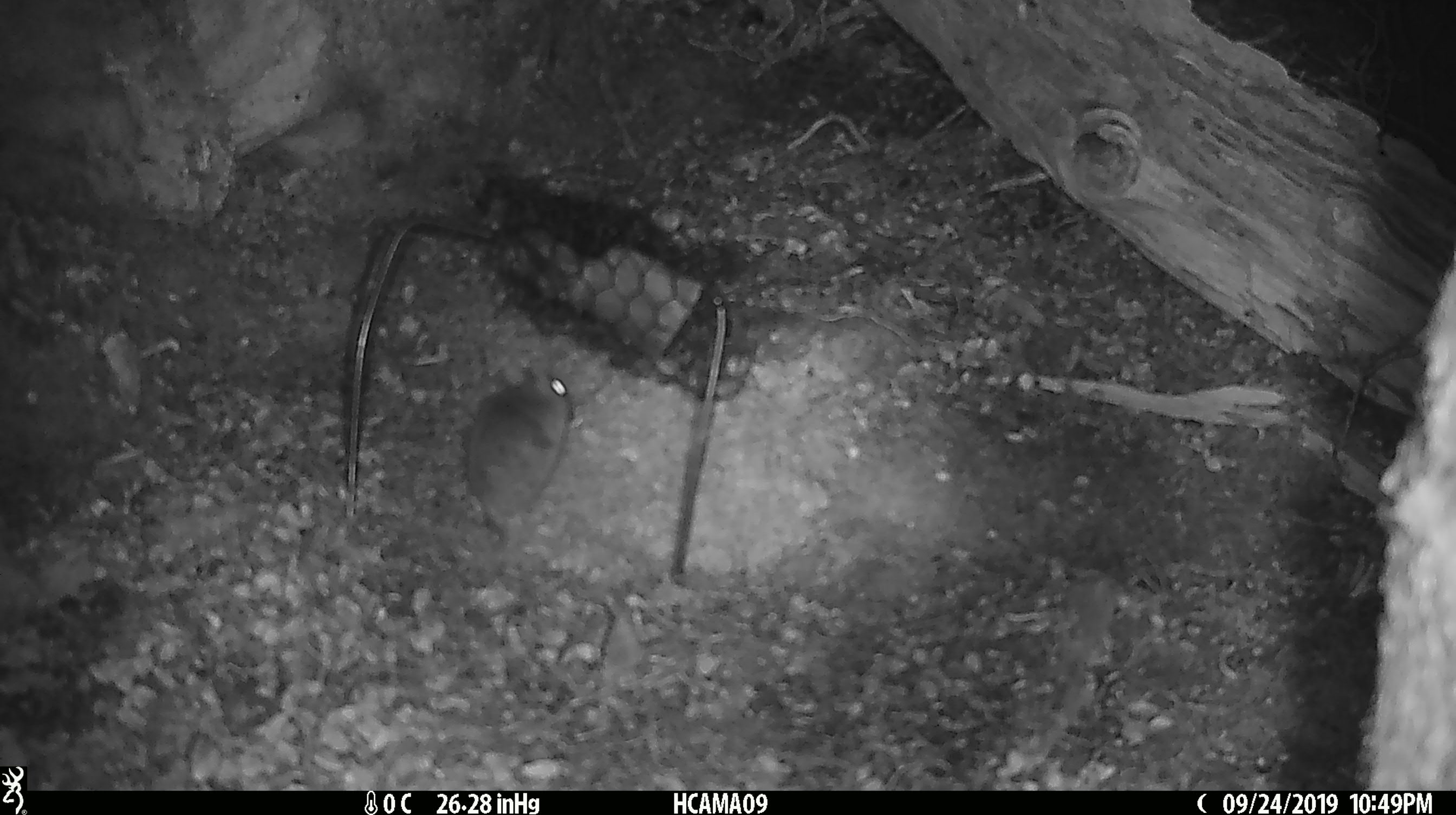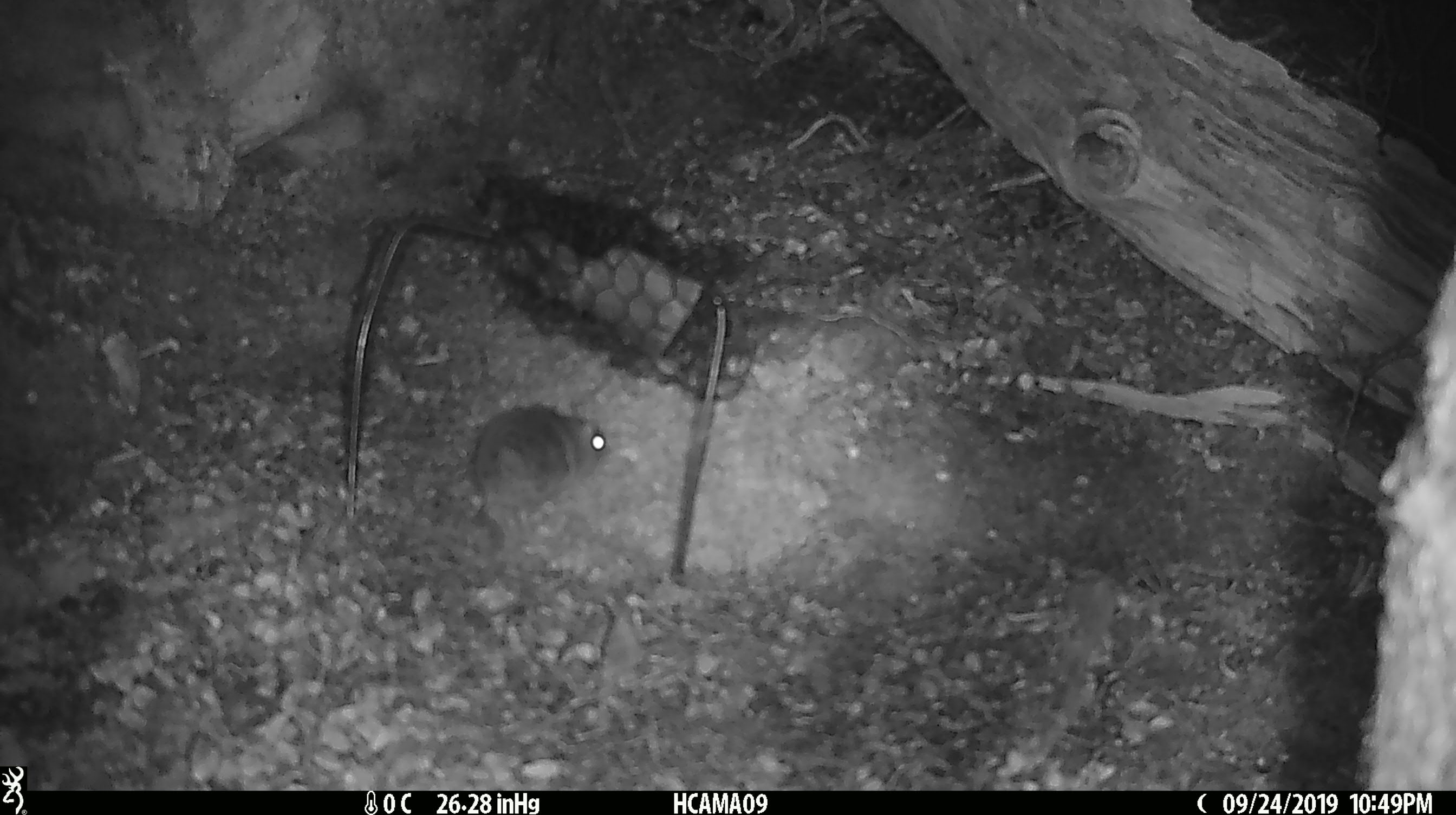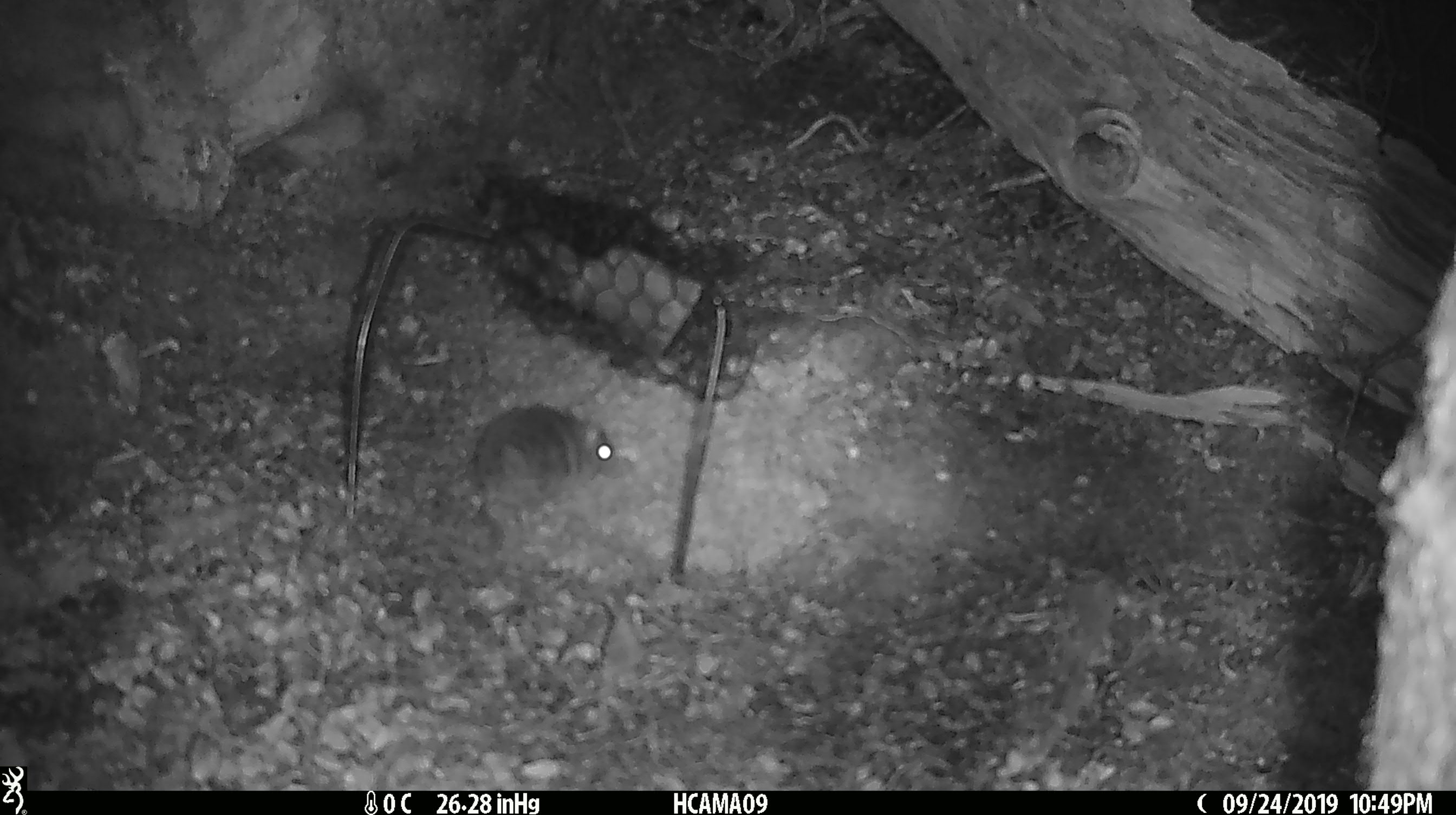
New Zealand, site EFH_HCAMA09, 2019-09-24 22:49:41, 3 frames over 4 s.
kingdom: Animalia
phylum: Chordata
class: Mammalia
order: Rodentia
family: Muridae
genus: Mus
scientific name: Mus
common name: mouse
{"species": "mouse (Mus)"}